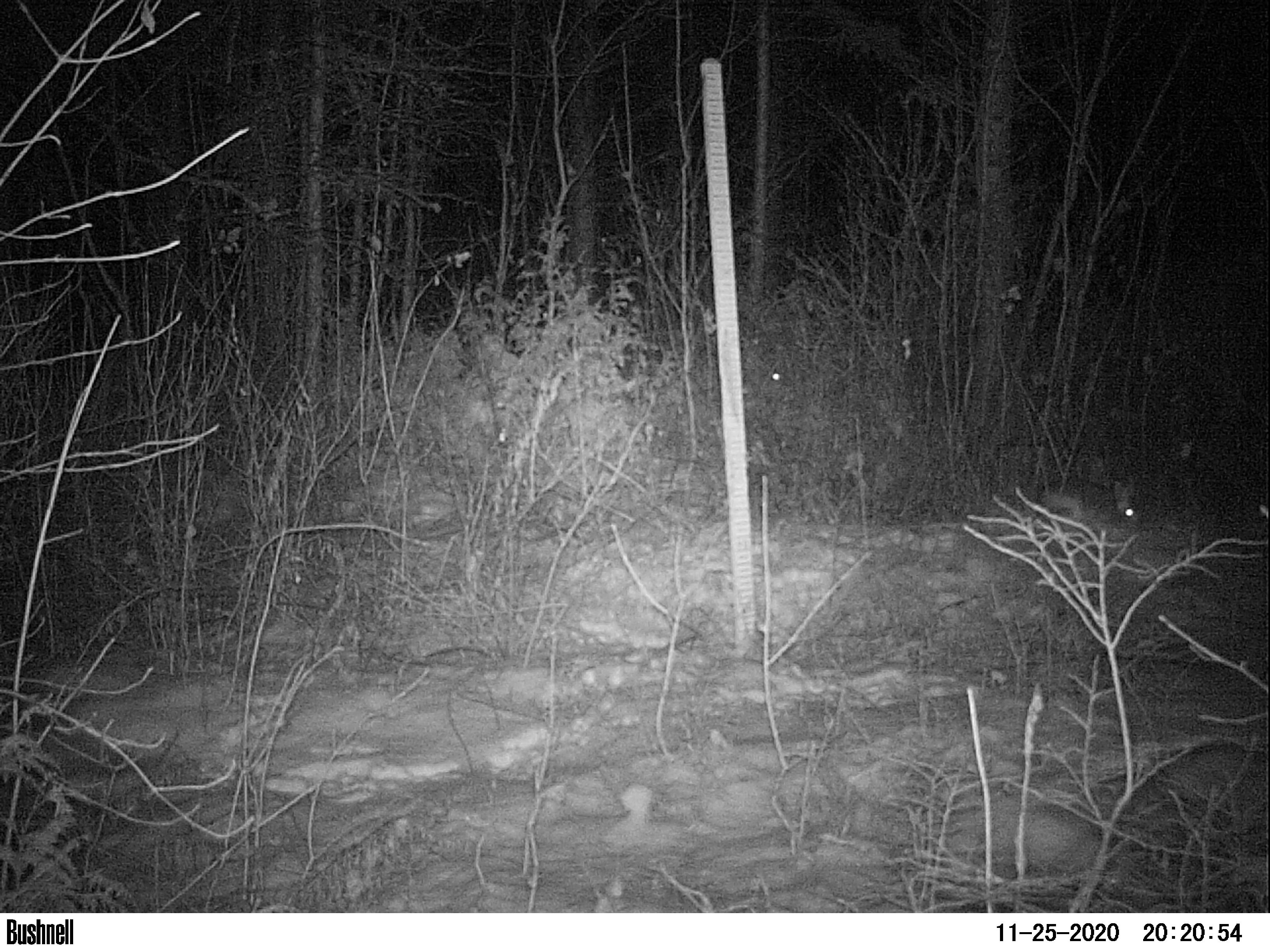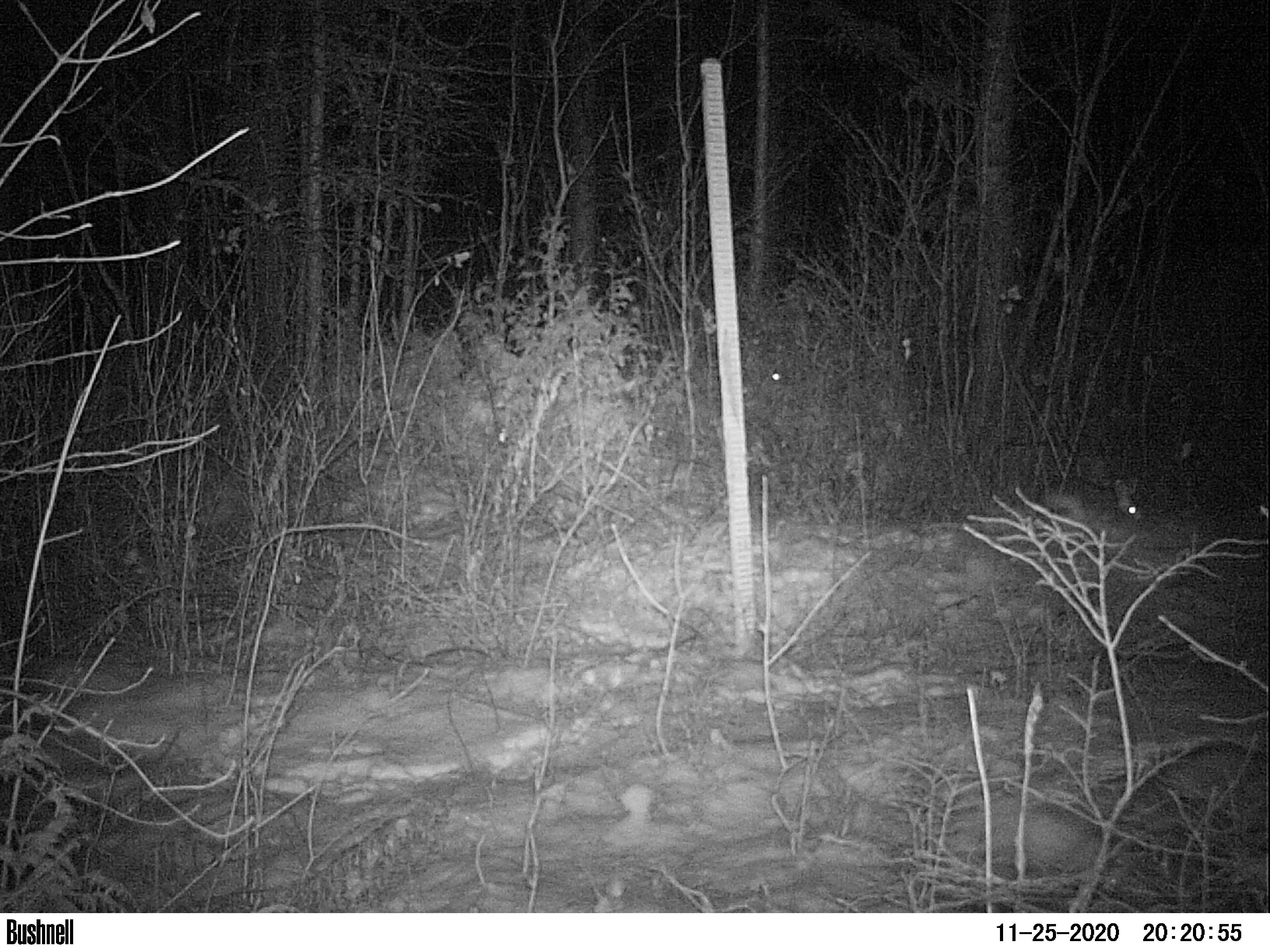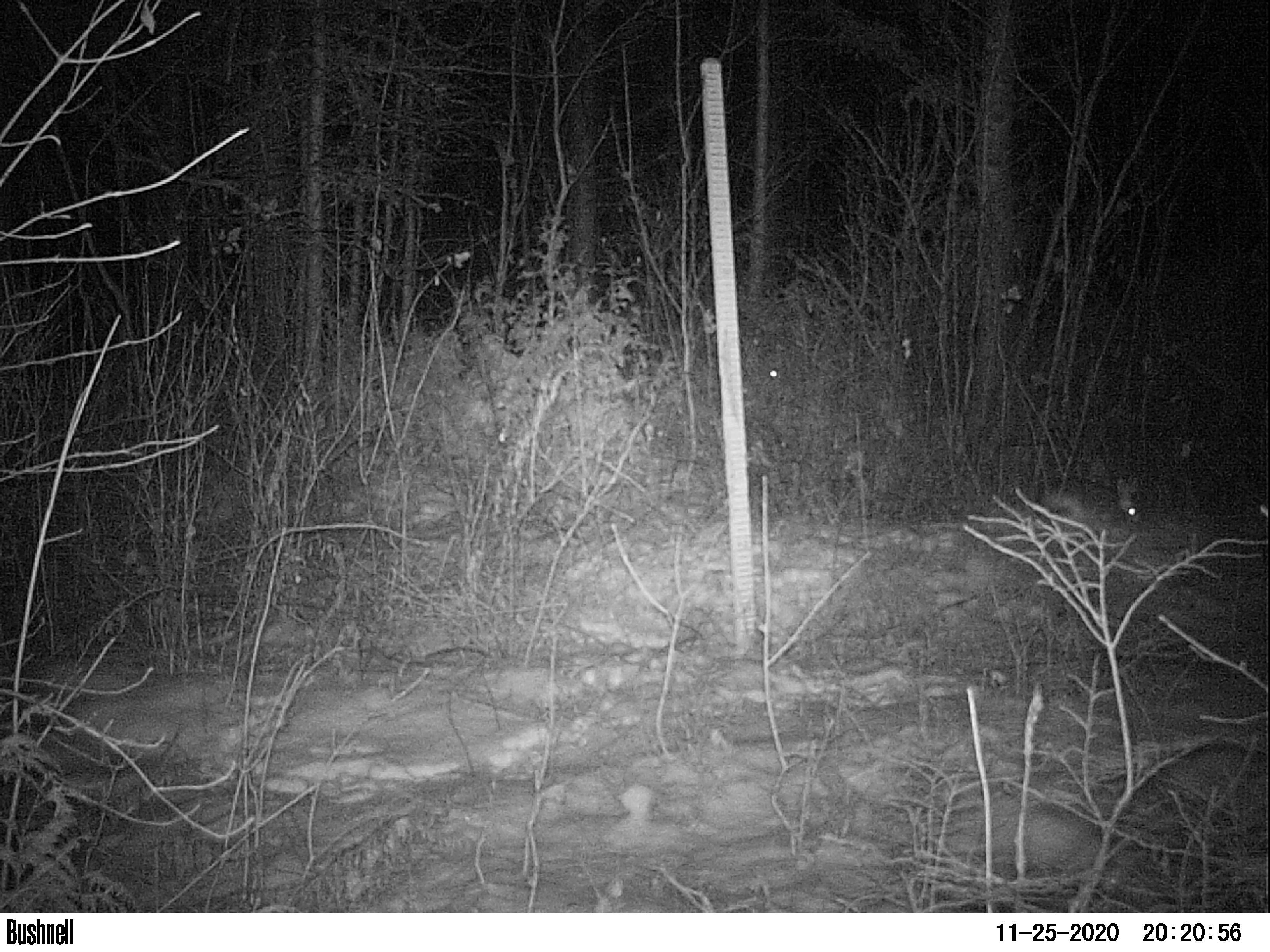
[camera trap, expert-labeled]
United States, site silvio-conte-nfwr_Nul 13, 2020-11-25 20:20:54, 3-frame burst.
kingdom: Animalia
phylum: Chordata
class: Mammalia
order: Lagomorpha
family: Leporidae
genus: Lepus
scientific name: Lepus americanus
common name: snowshoe hare